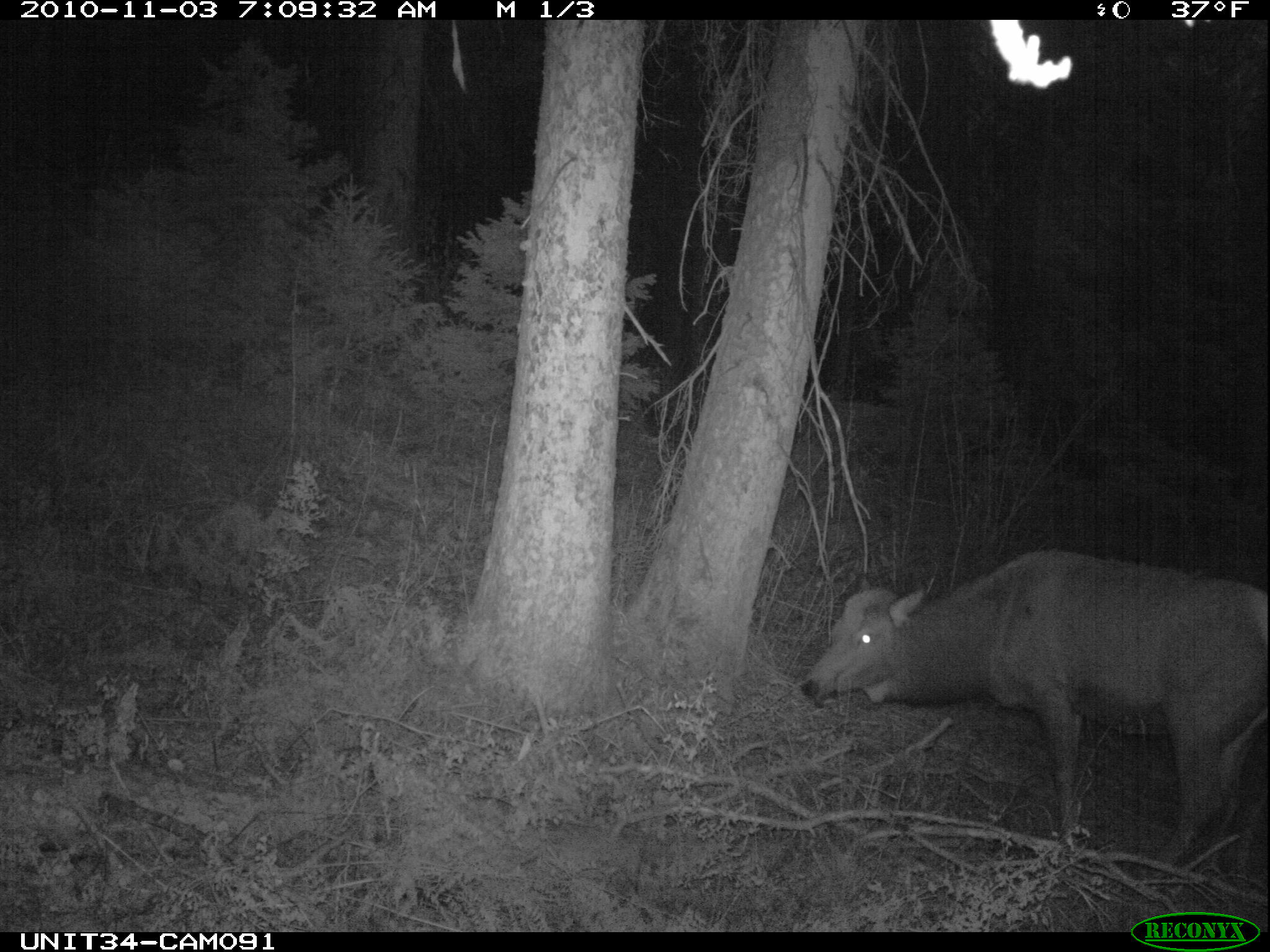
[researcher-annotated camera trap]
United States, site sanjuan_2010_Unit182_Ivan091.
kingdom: Animalia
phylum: Chordata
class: Mammalia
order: Artiodactyla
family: Cervidae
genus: Cervus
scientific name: Cervus elaphus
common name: red deer